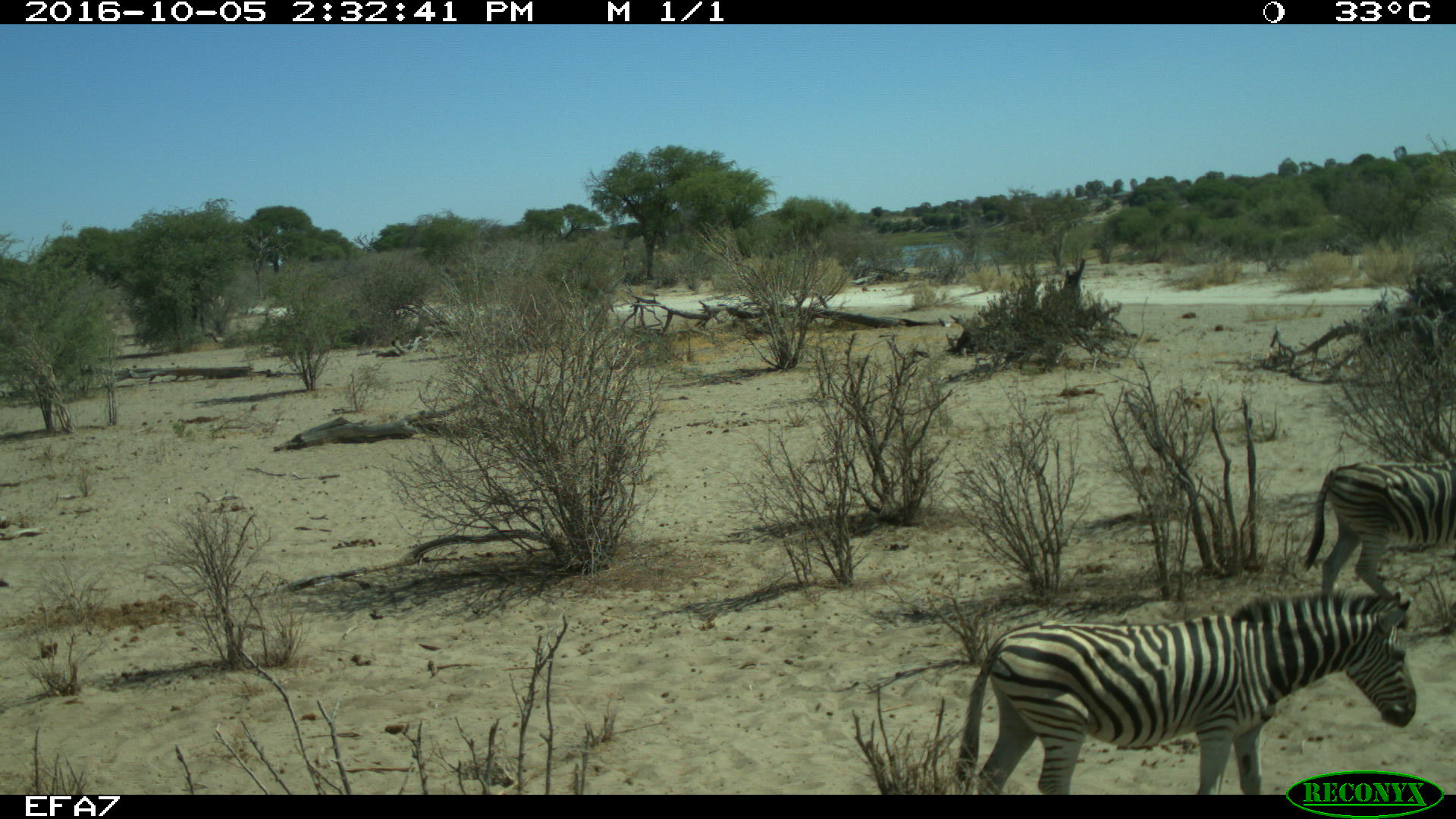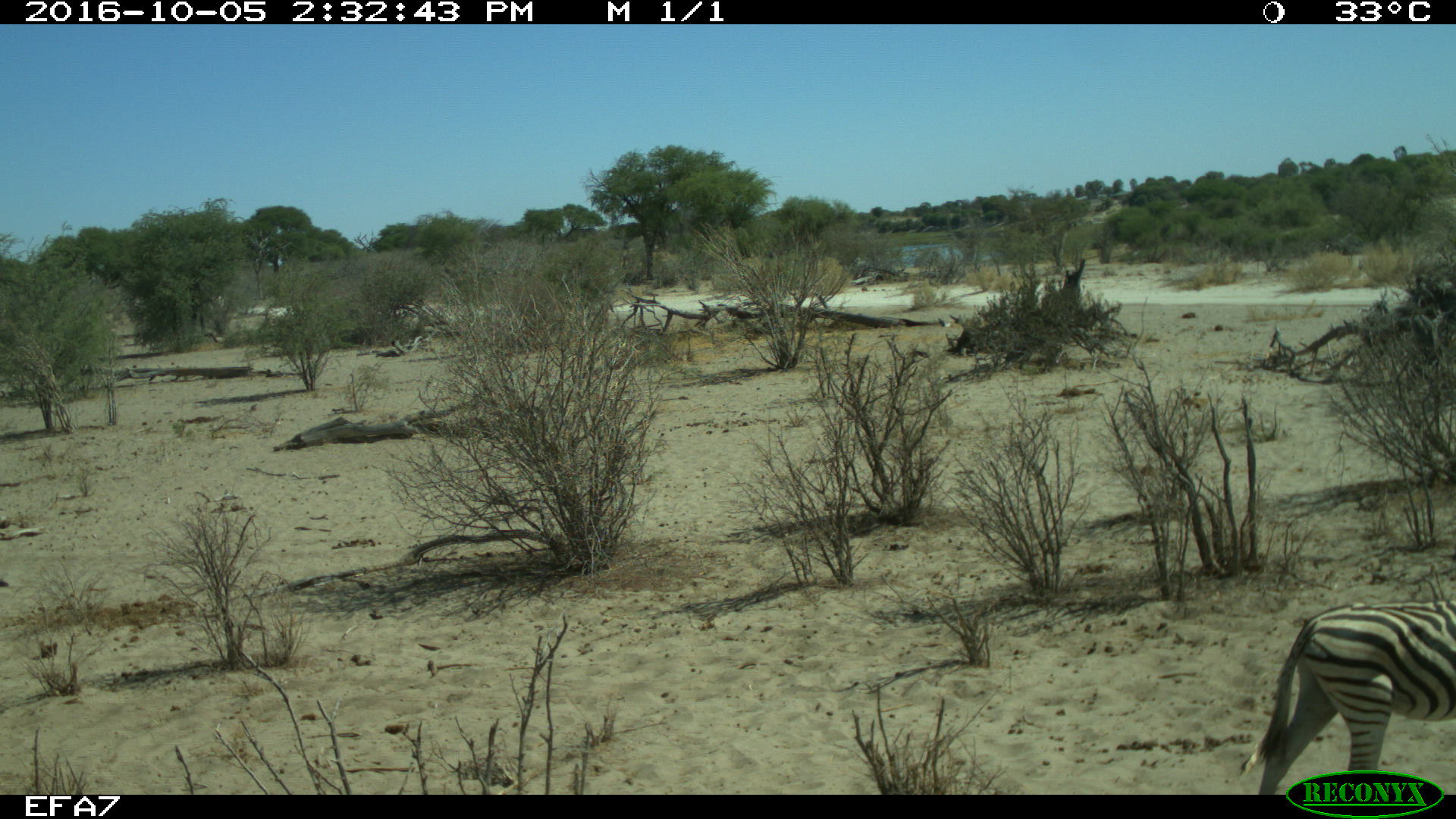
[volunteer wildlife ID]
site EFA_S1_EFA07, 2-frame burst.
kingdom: Animalia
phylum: Chordata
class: Mammalia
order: Perissodactyla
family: Equidae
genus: Equus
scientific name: Equus quagga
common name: plains zebra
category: zebraplains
Zebraplains (plains zebra) (Equus quagga), count 2. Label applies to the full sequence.